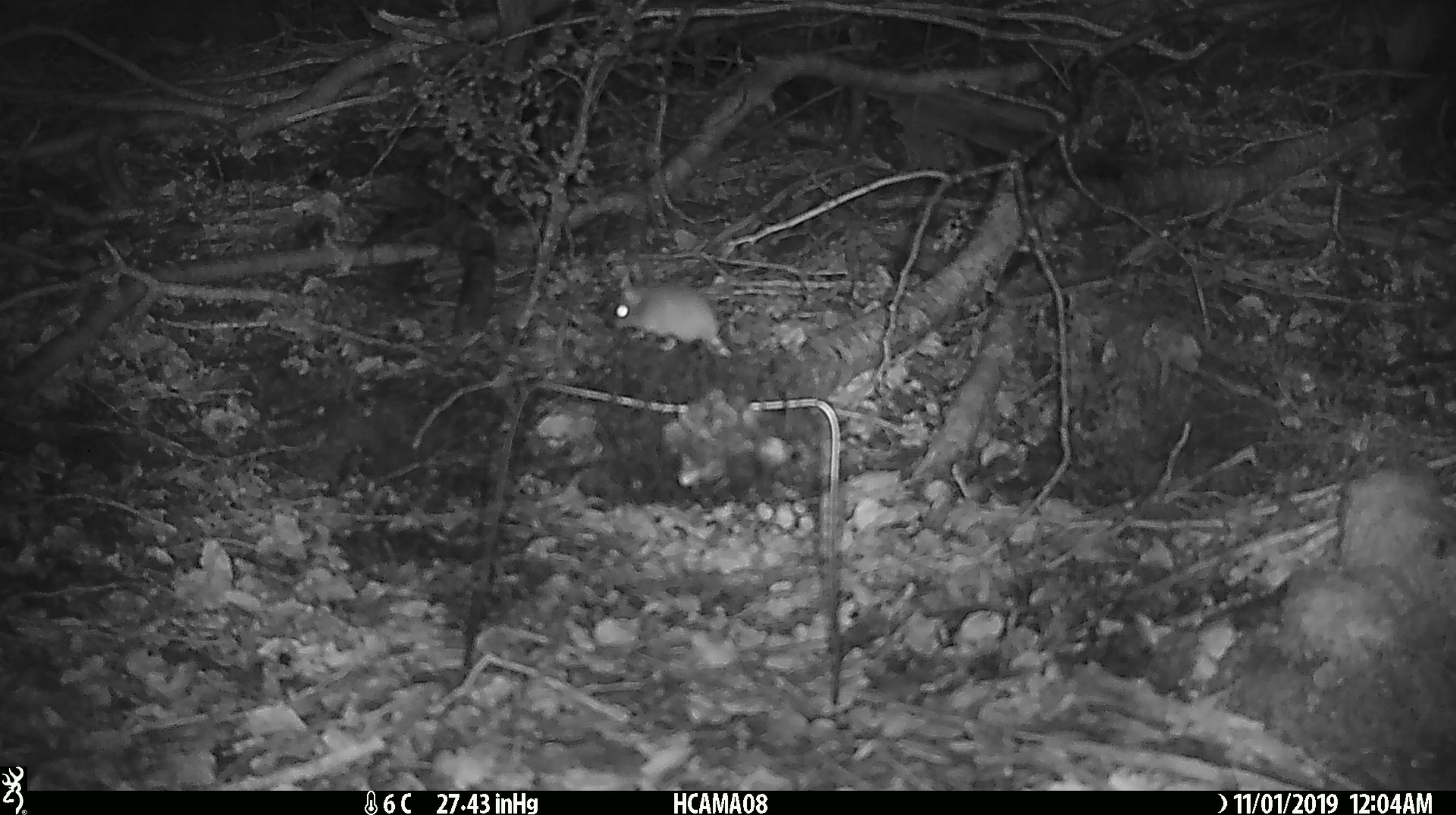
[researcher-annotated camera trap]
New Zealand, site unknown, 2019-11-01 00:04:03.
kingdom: Animalia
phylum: Chordata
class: Mammalia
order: Rodentia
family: Muridae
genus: Mus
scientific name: Mus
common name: mouse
Mouse (Mus).